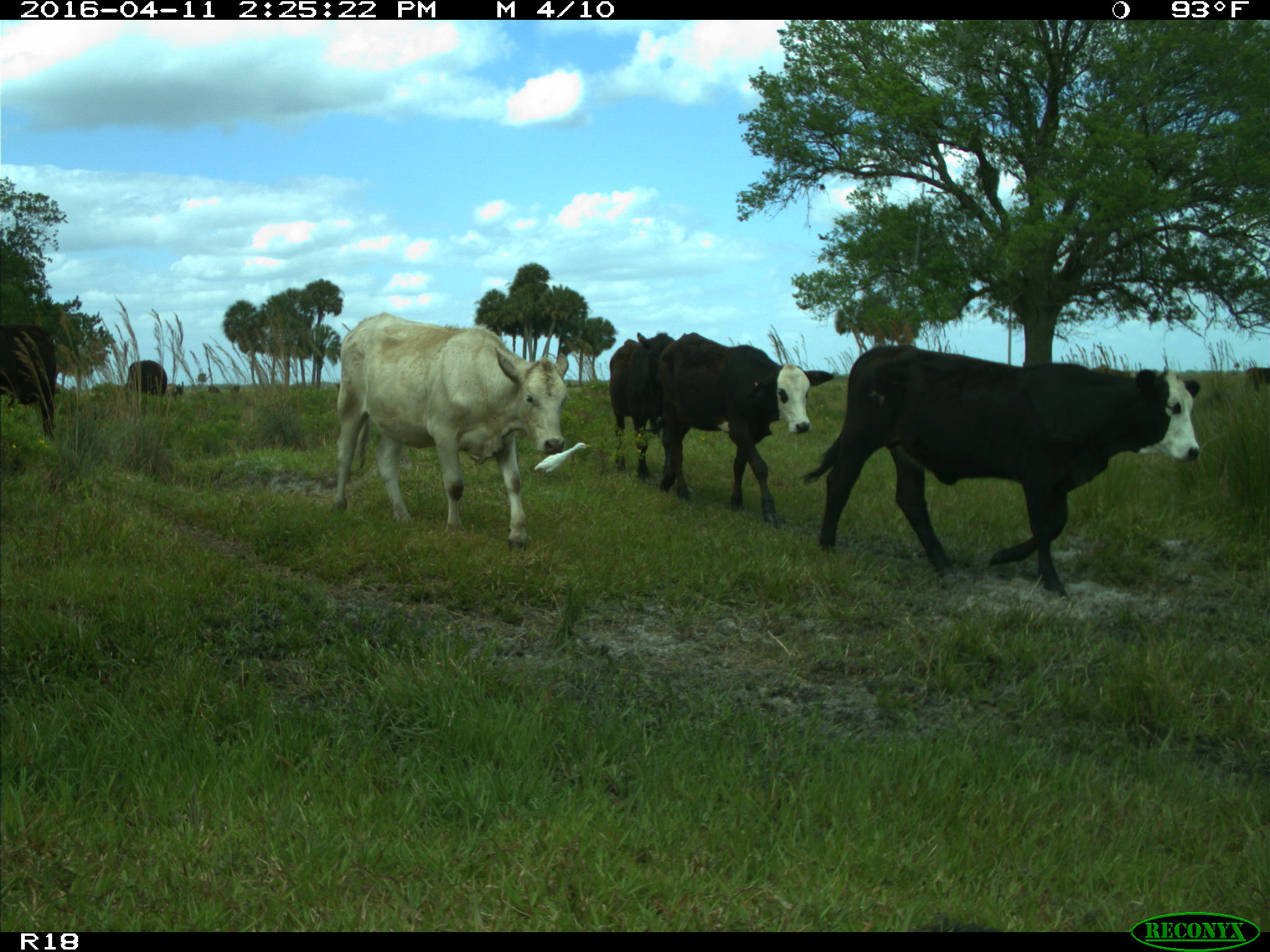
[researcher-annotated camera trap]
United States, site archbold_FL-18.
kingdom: Animalia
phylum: Chordata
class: Mammalia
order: Artiodactyla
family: Bovidae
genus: Bos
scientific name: Bos taurus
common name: domestic cow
Bos taurus (domestic cow).